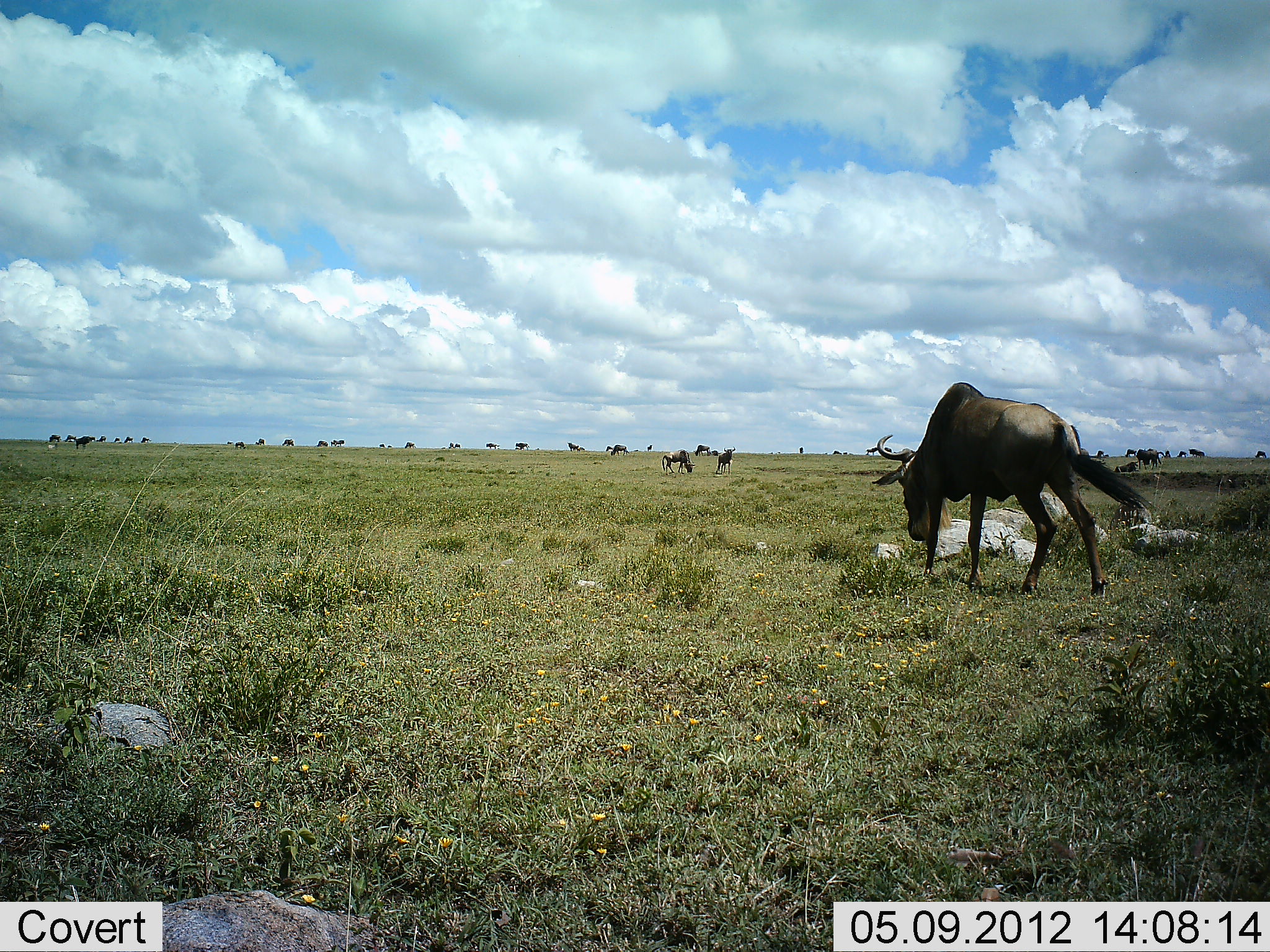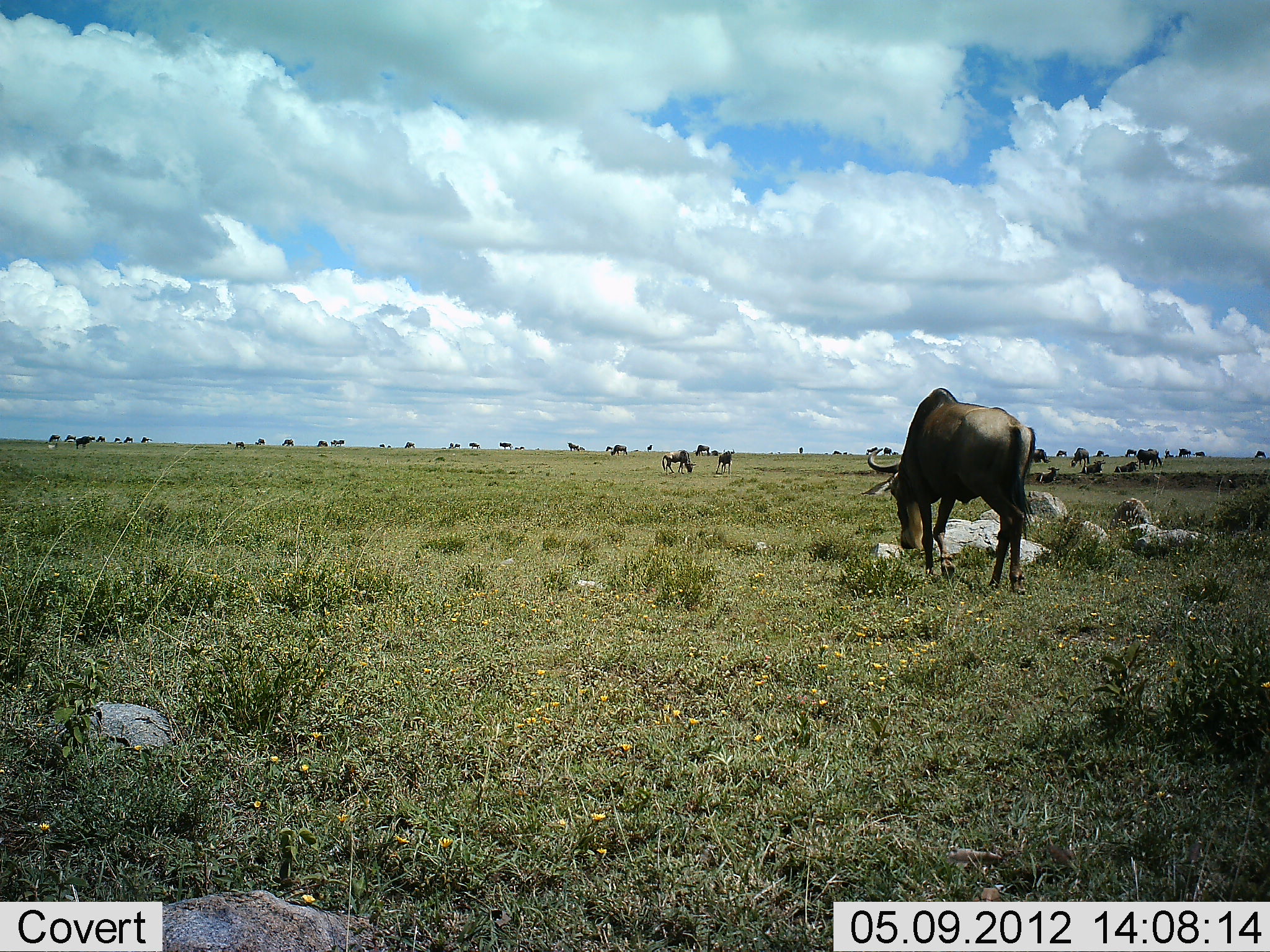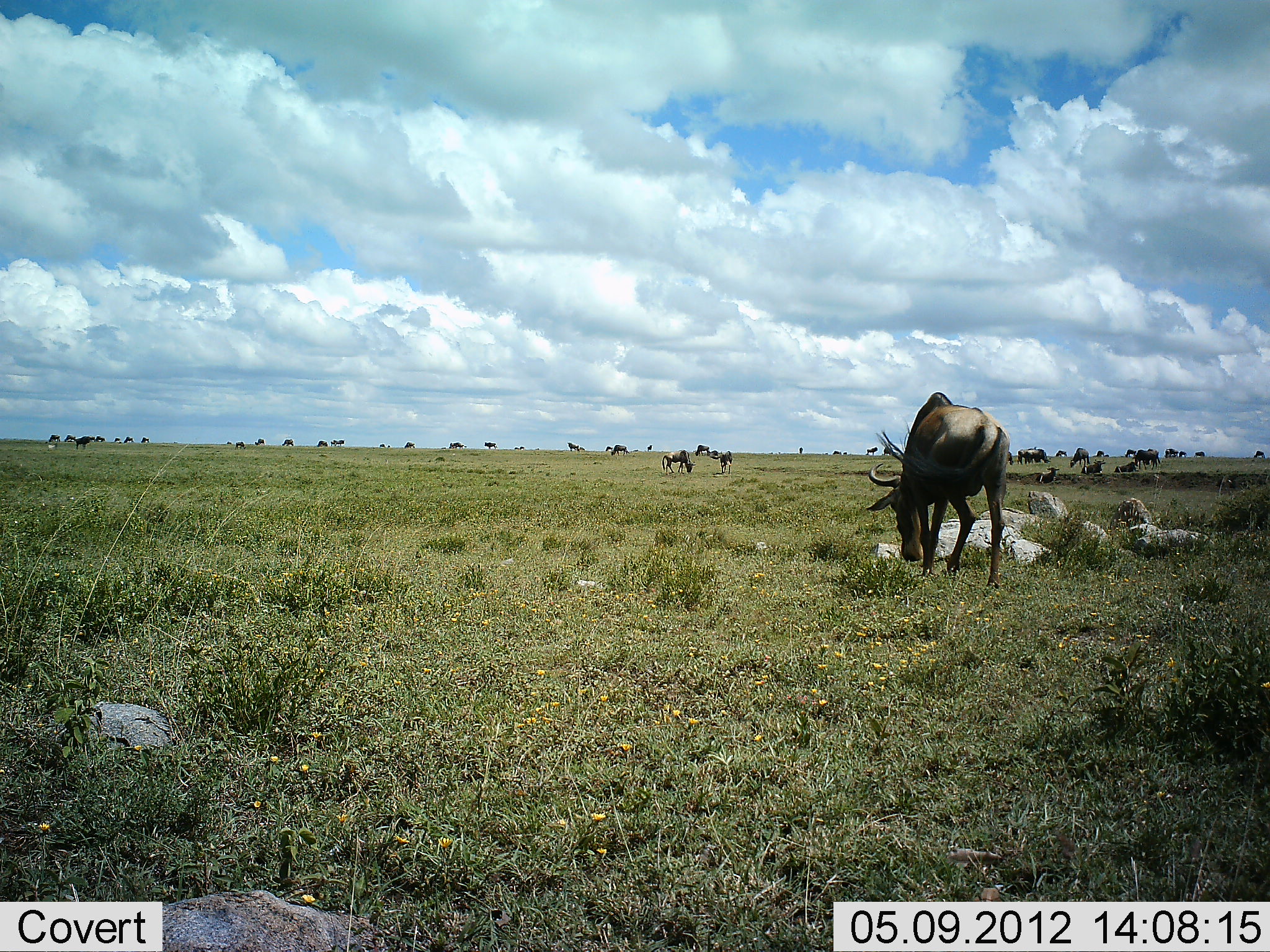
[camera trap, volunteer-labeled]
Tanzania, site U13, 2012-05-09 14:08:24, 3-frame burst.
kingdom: Animalia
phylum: Chordata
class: Mammalia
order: Artiodactyla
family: Bovidae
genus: Connochaetes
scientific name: Connochaetes taurinus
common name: blue wildebeest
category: wildebeest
Wildebeest (blue wildebeest) (Connochaetes taurinus), count 11-50. Behavior (volunteer vote fractions): standing 70%, resting 20%, moving 80%, interacting 10%. Young present (vote fraction): 0%. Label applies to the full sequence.